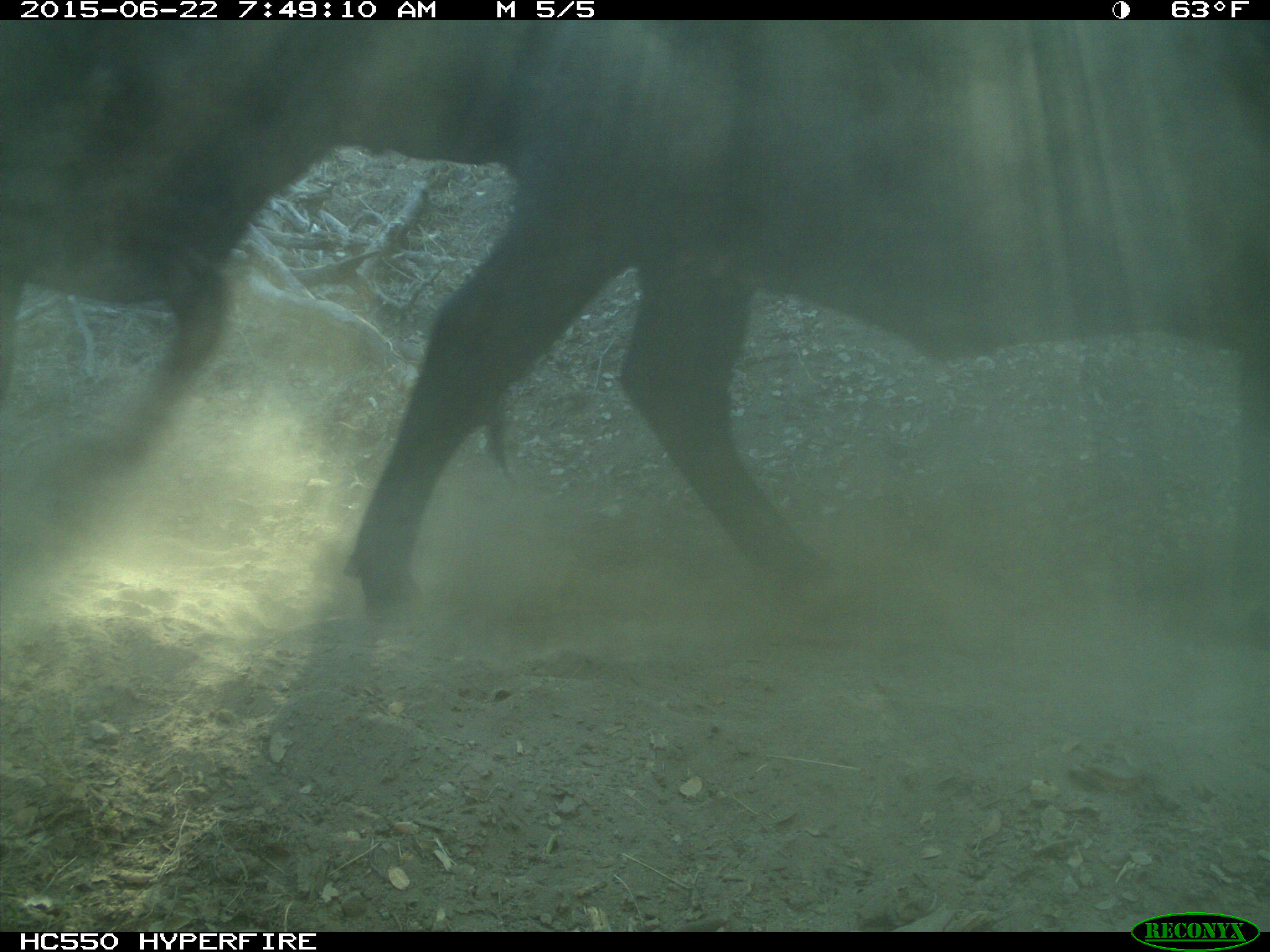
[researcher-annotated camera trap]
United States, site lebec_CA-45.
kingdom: Animalia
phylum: Chordata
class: Mammalia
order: Artiodactyla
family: Bovidae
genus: Bos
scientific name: Bos taurus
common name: domestic cow